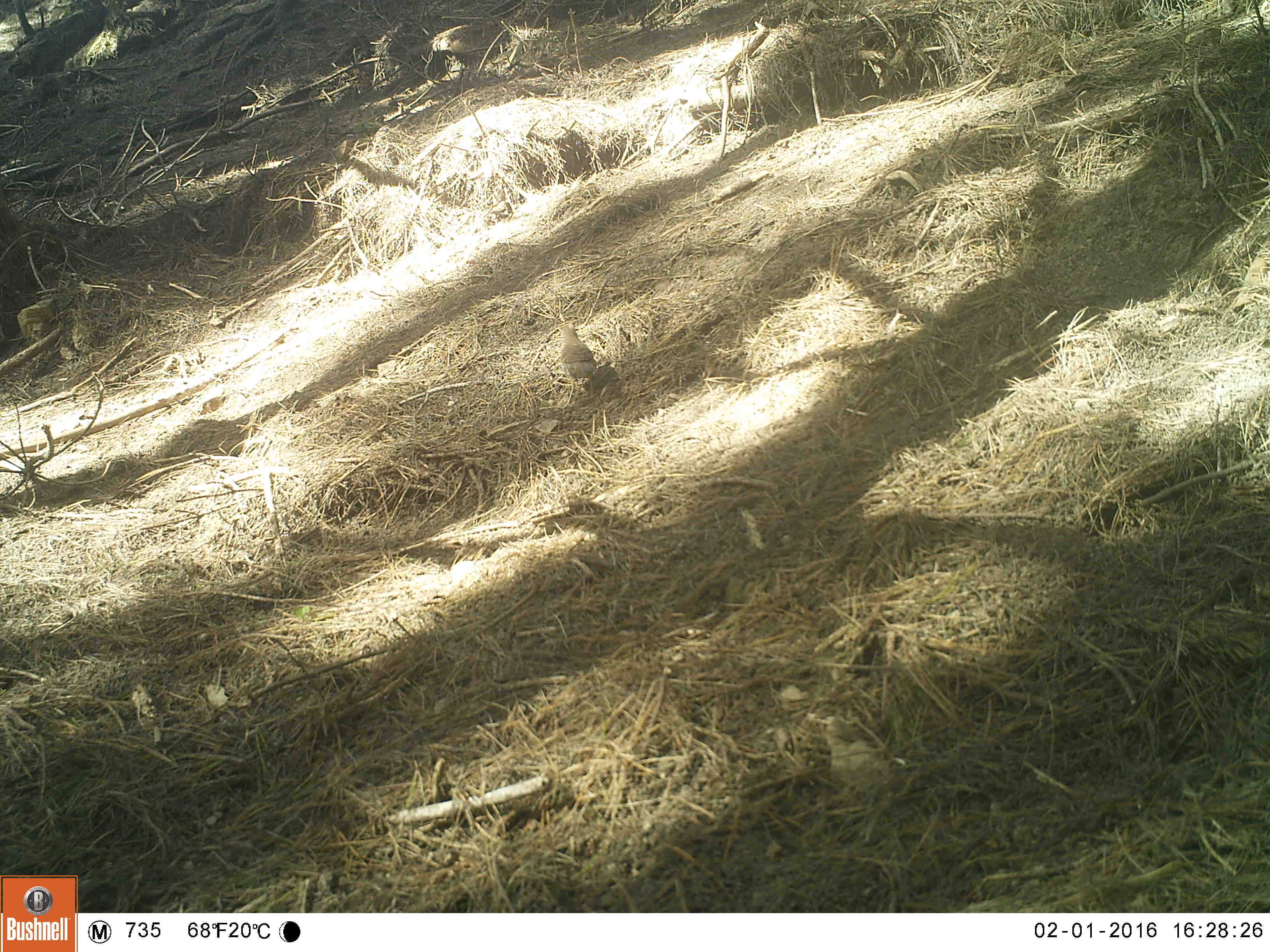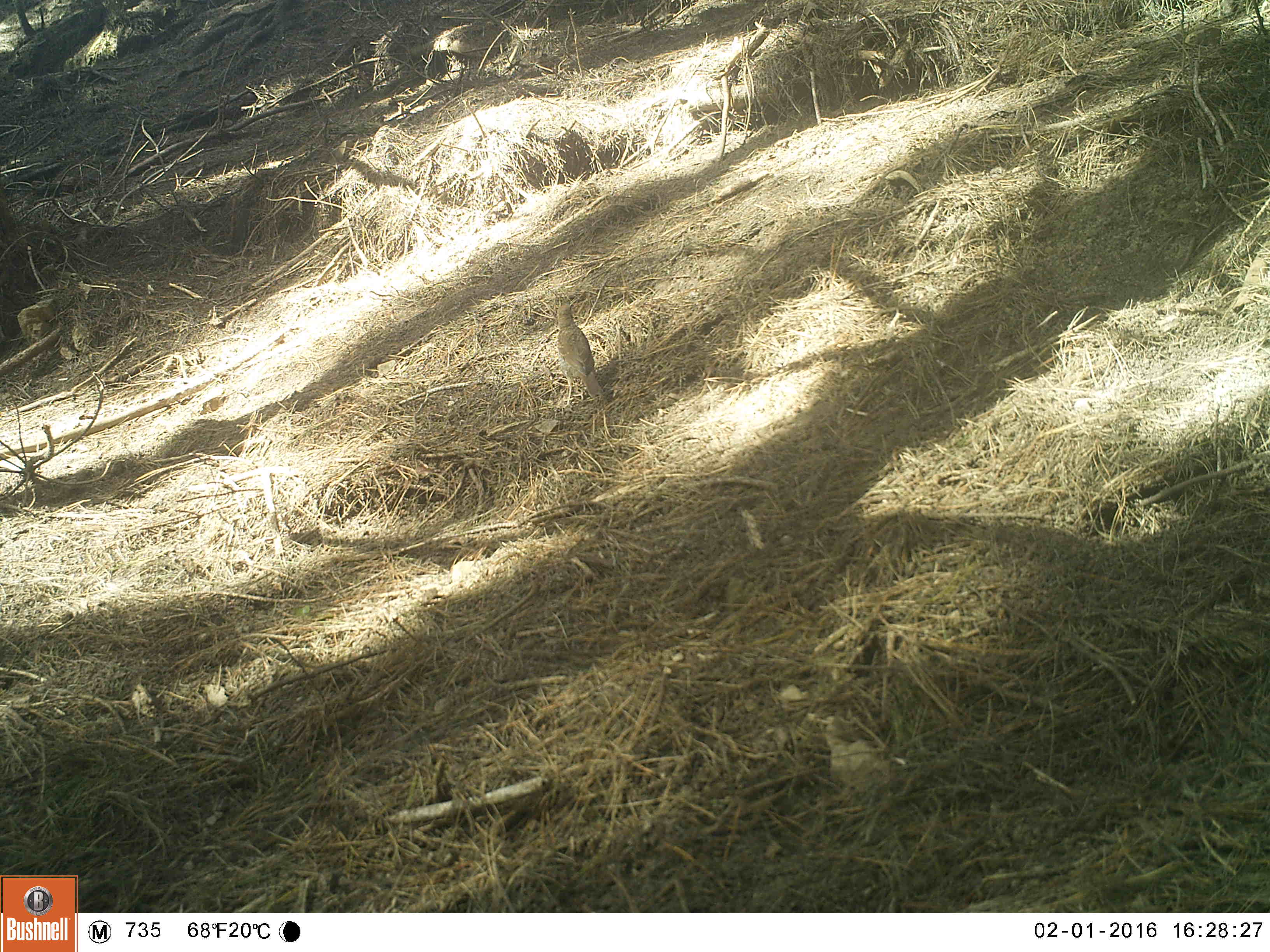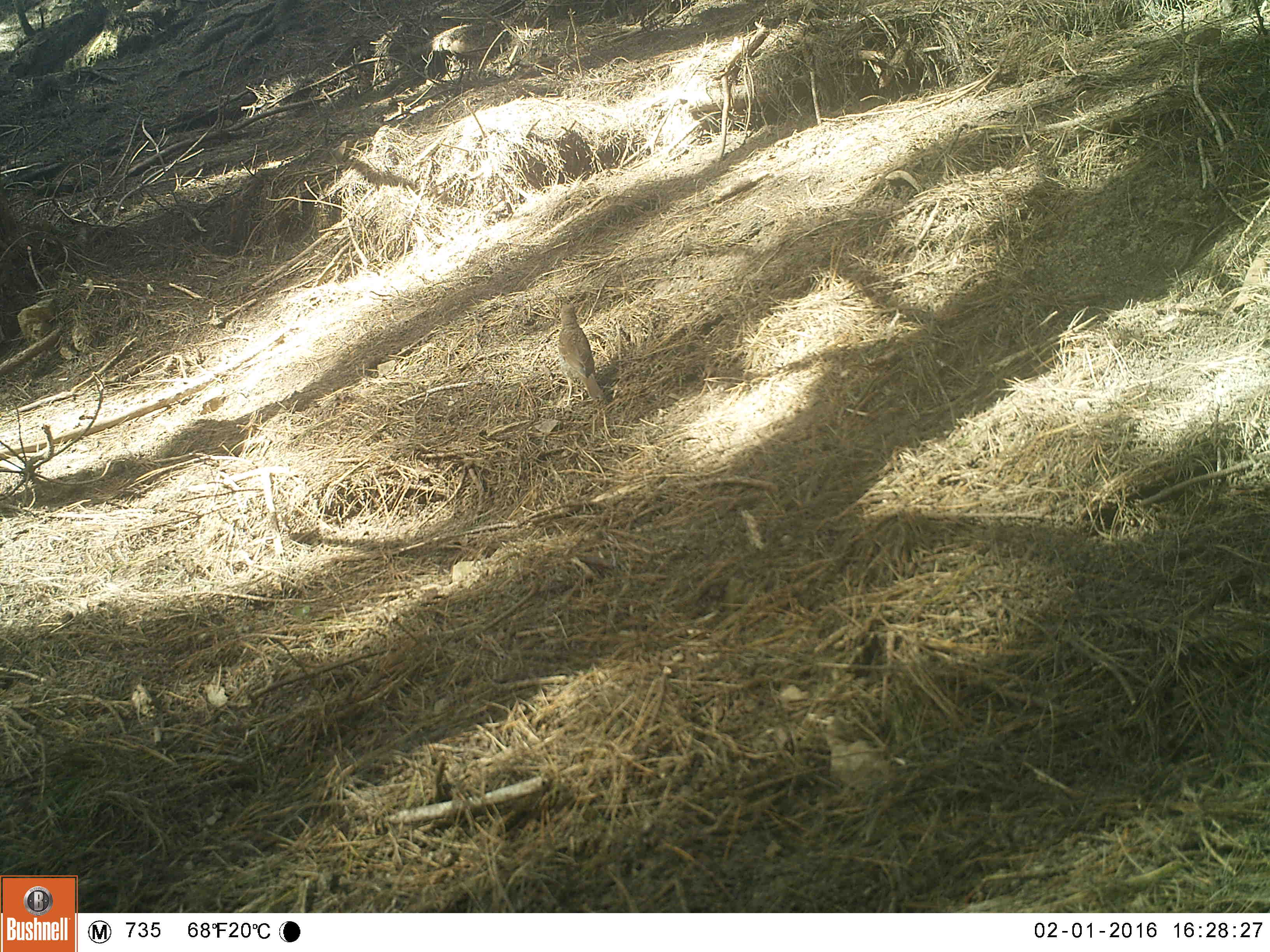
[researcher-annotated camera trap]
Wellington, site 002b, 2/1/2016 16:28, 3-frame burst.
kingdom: Animalia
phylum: Chordata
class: Aves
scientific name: Aves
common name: bird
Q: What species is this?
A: Bird (Aves).